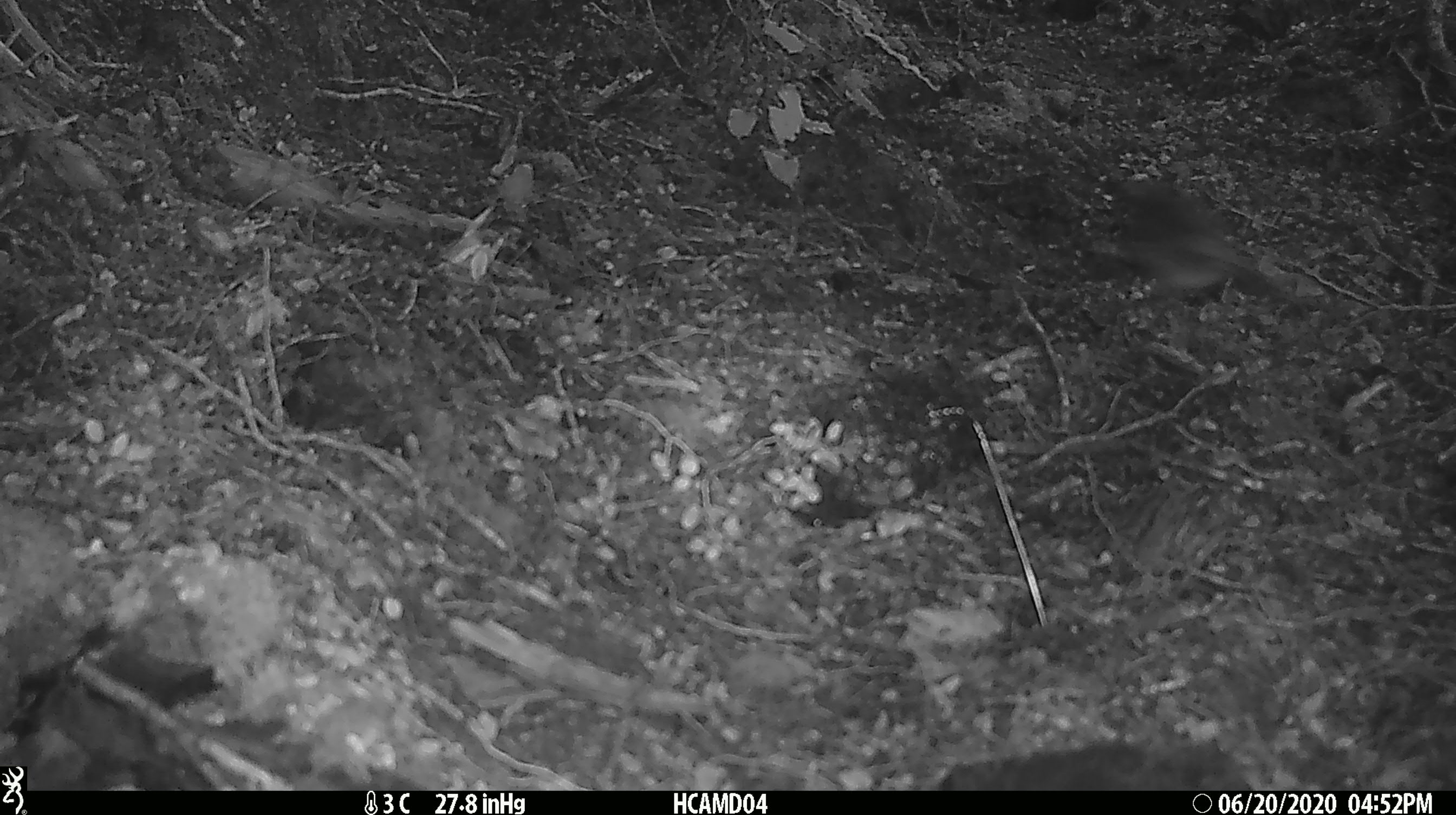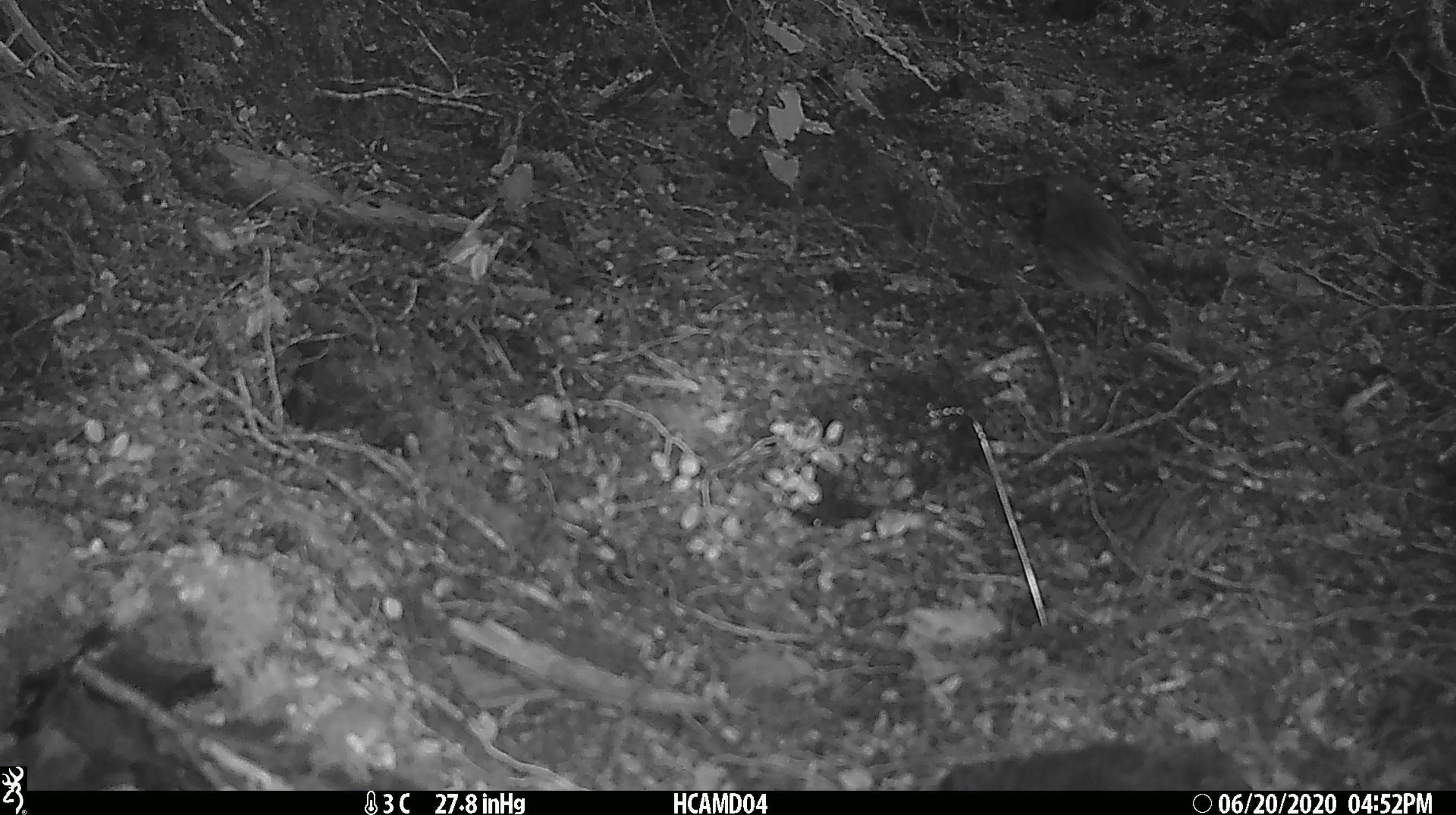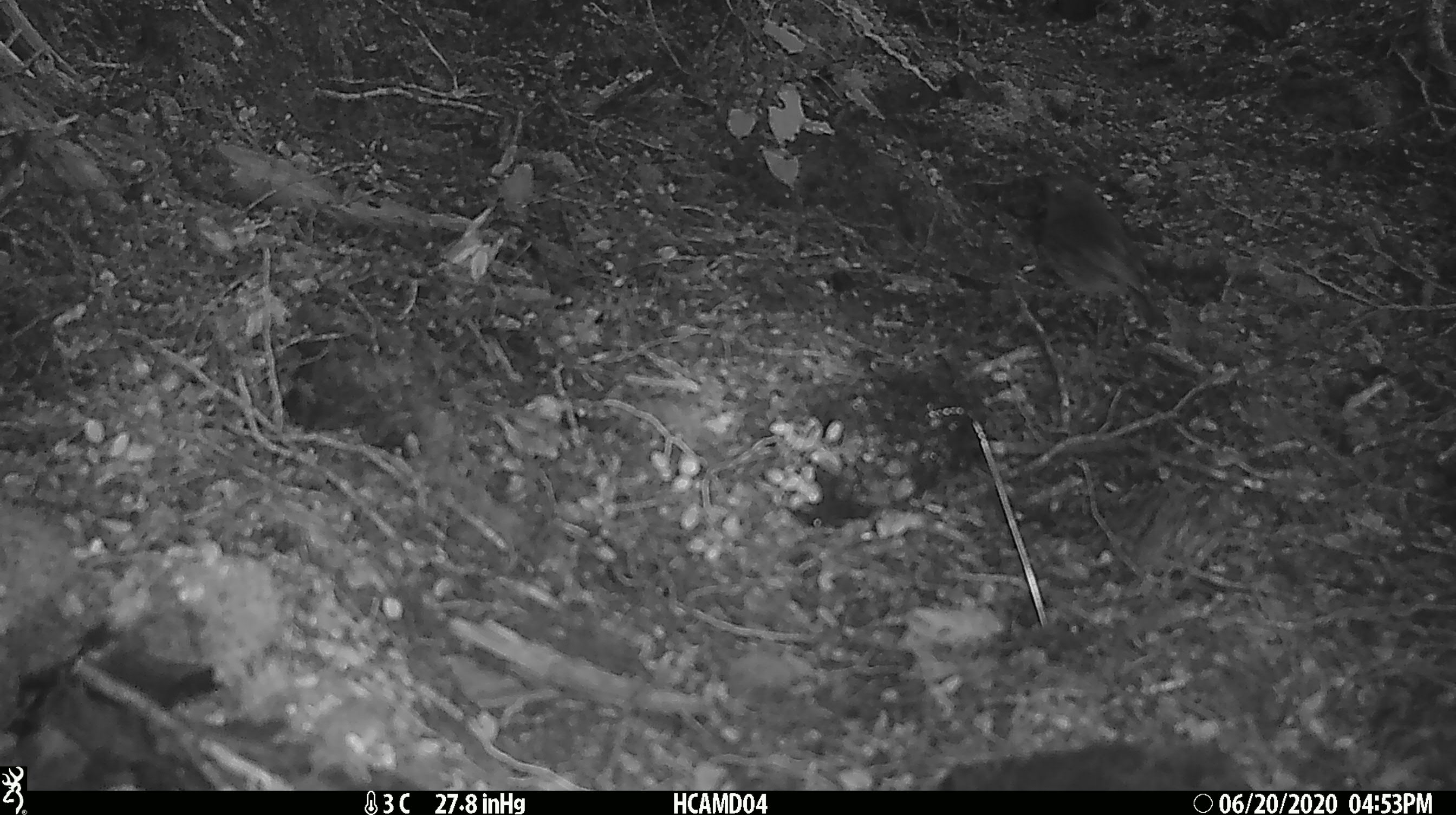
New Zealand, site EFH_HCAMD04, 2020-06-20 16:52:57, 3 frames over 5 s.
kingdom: Animalia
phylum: Chordata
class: Aves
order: Passeriformes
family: Petroicidae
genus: Petroica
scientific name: Petroica australis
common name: new zealand robin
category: robin